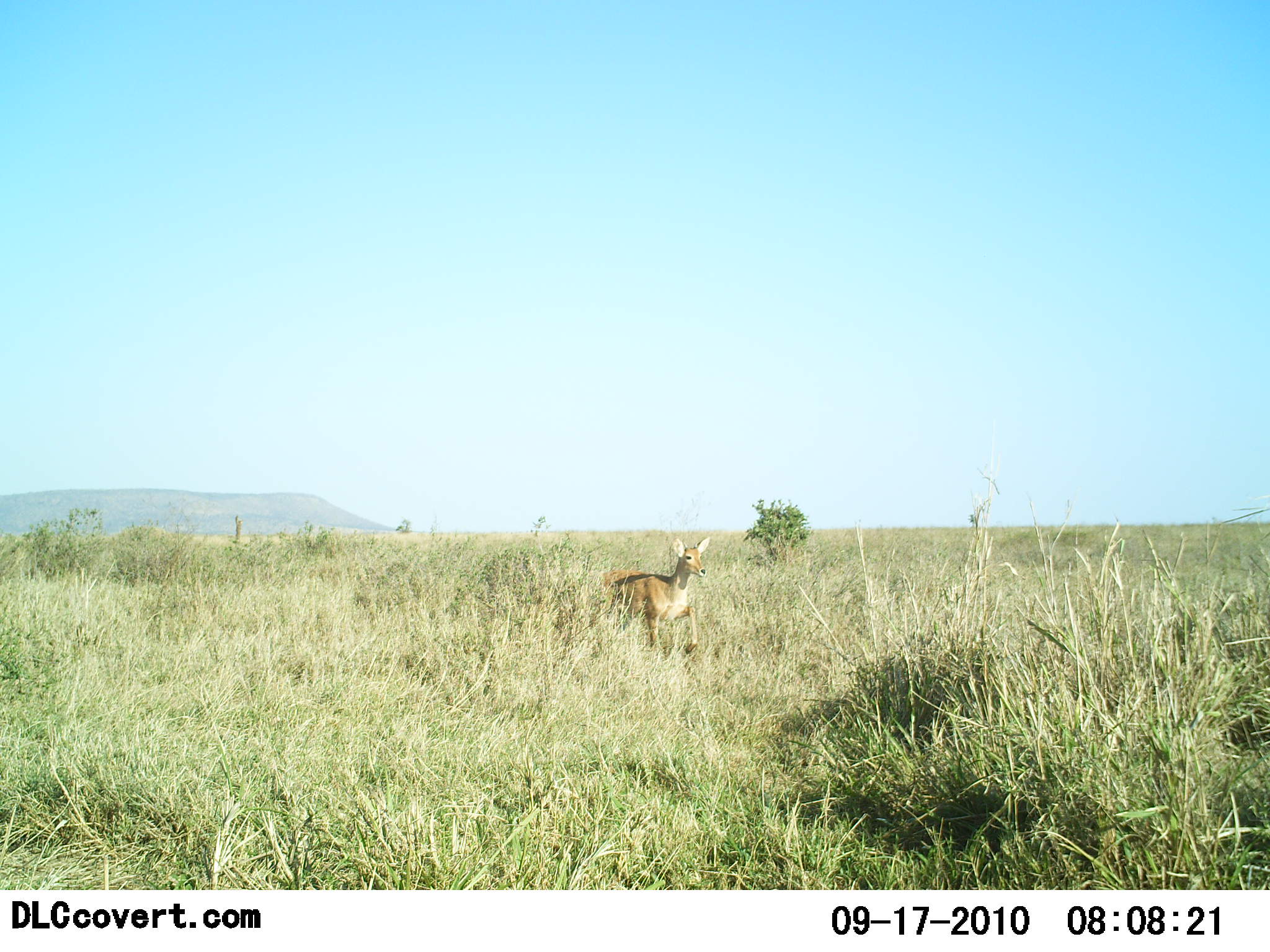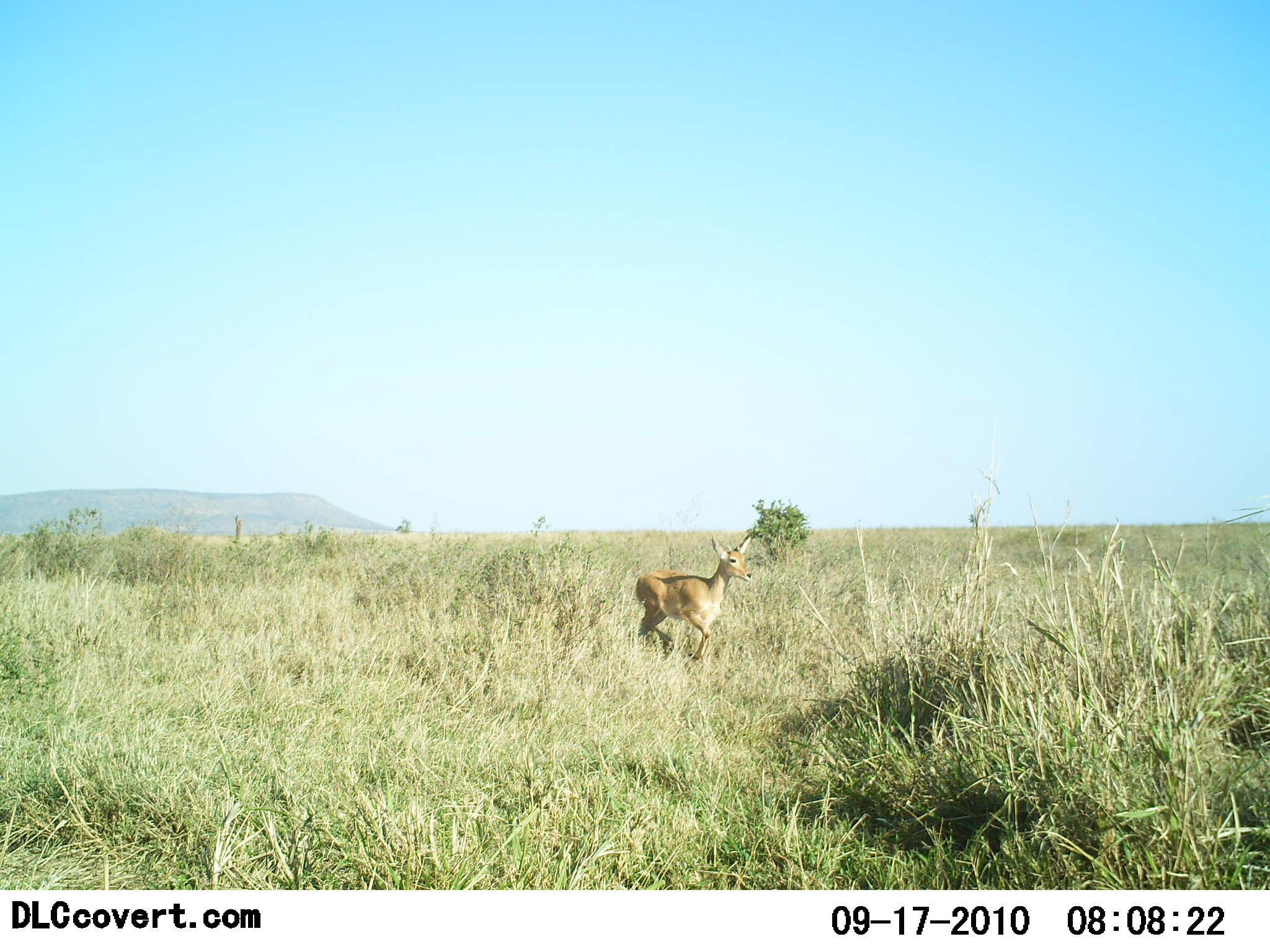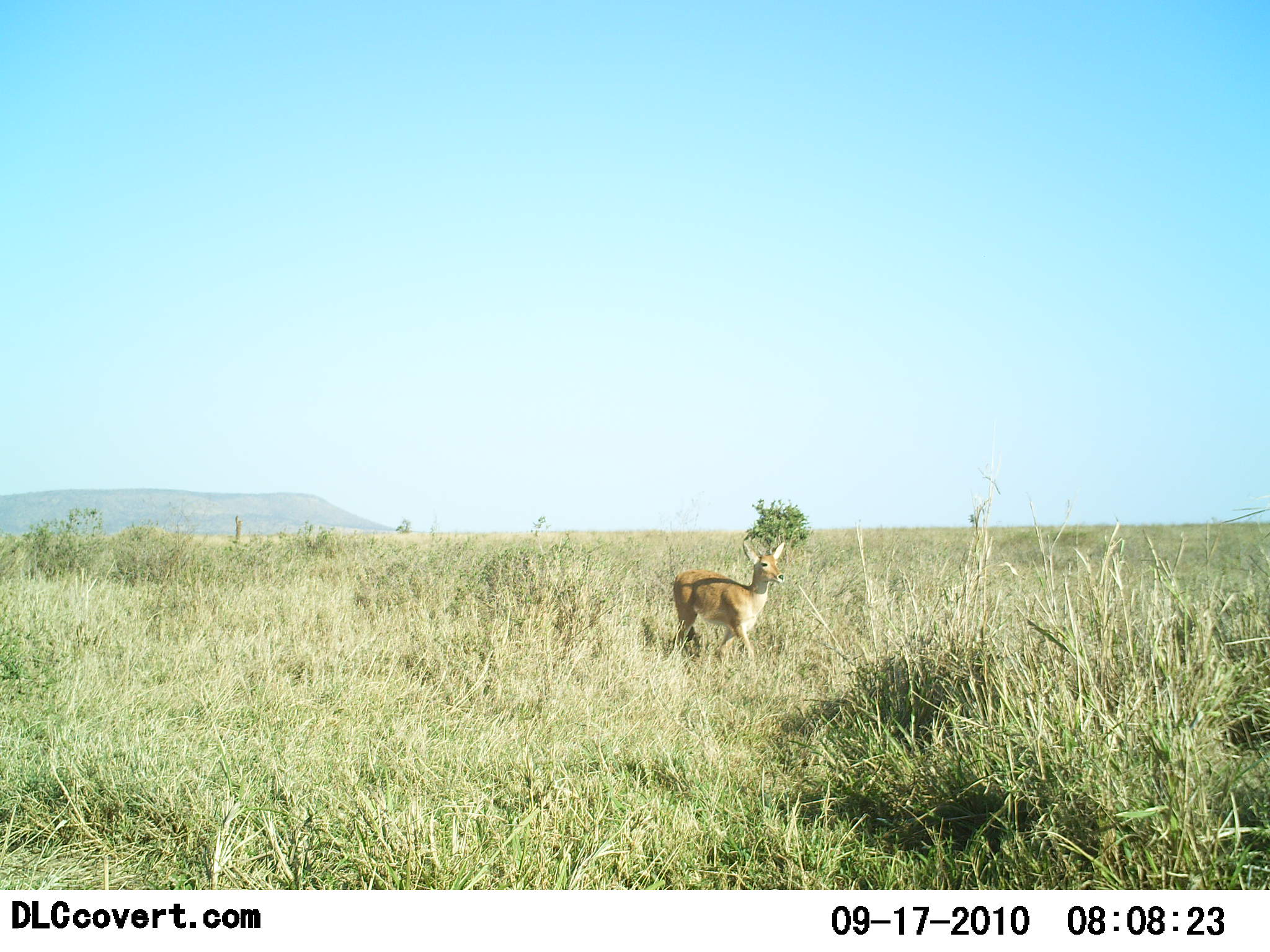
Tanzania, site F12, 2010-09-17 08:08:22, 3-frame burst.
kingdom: Animalia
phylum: Chordata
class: Mammalia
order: Artiodactyla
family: Bovidae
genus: Redunca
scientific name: Redunca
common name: reedbuck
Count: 1.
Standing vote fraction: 0%.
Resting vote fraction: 0%.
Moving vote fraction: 100%.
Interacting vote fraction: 0%.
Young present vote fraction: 0%.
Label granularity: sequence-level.